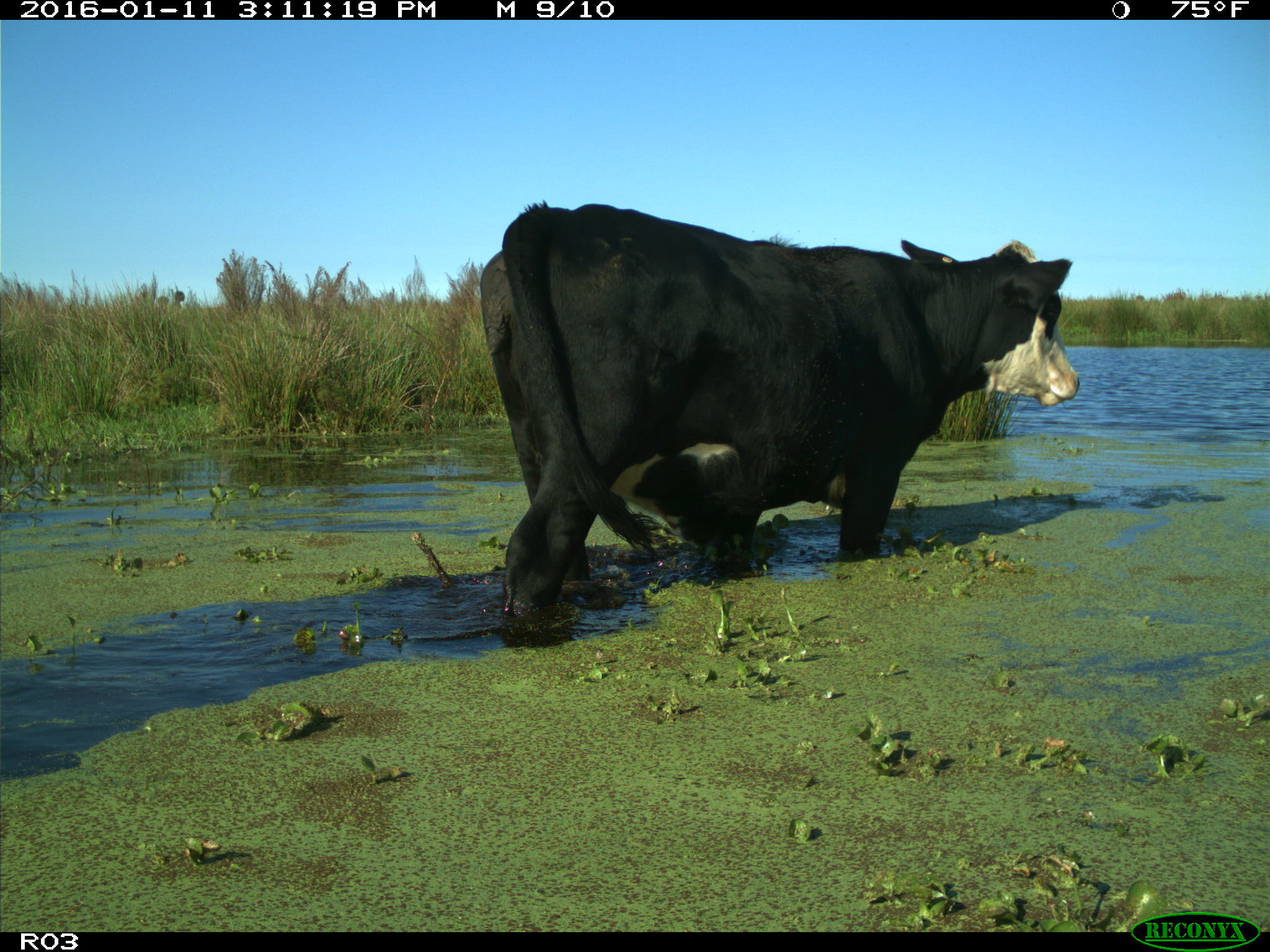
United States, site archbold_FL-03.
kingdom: Animalia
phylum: Chordata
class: Mammalia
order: Artiodactyla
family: Bovidae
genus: Bos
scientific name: Bos taurus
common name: domestic cow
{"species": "Bos taurus (domestic cow)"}